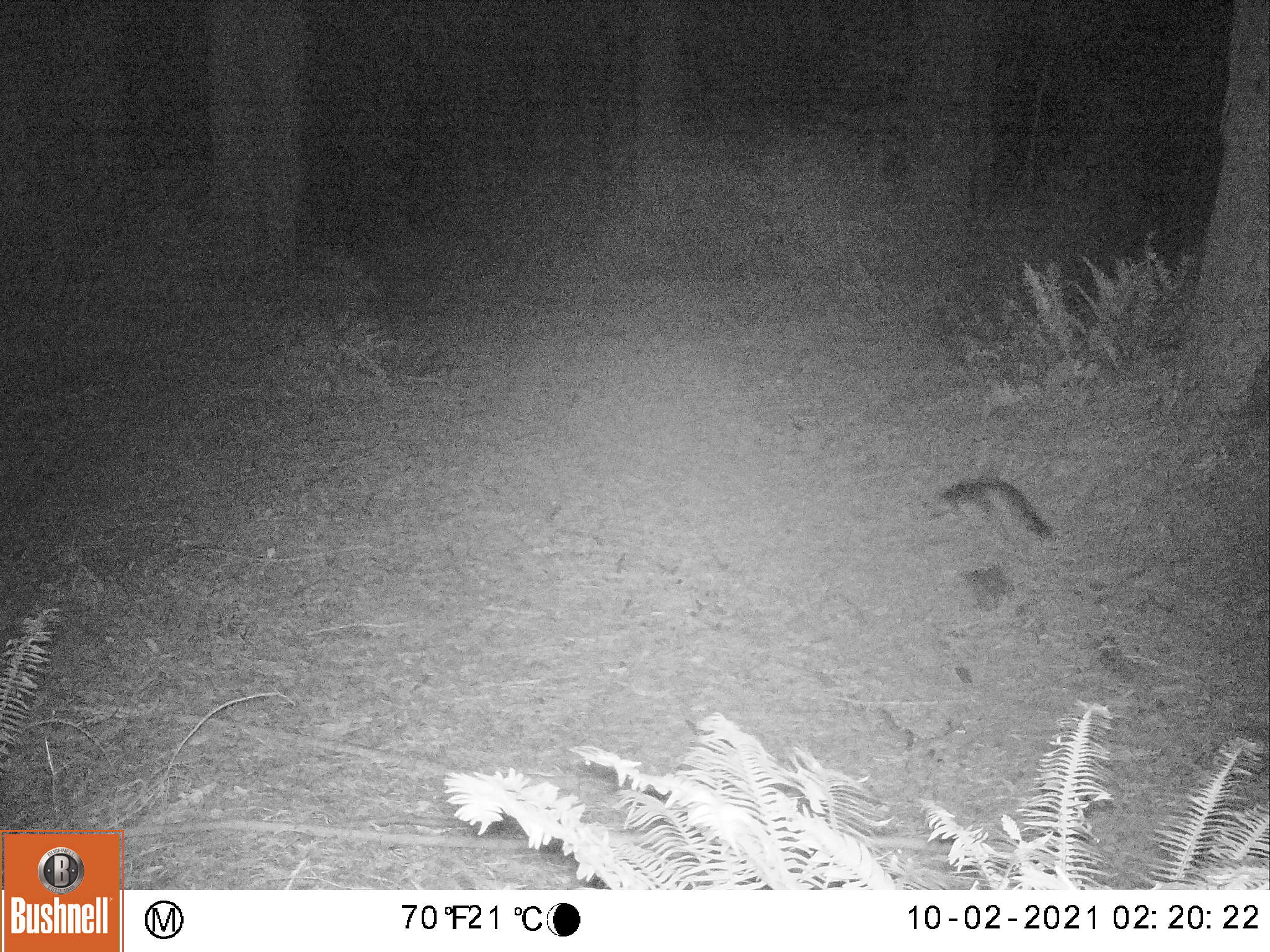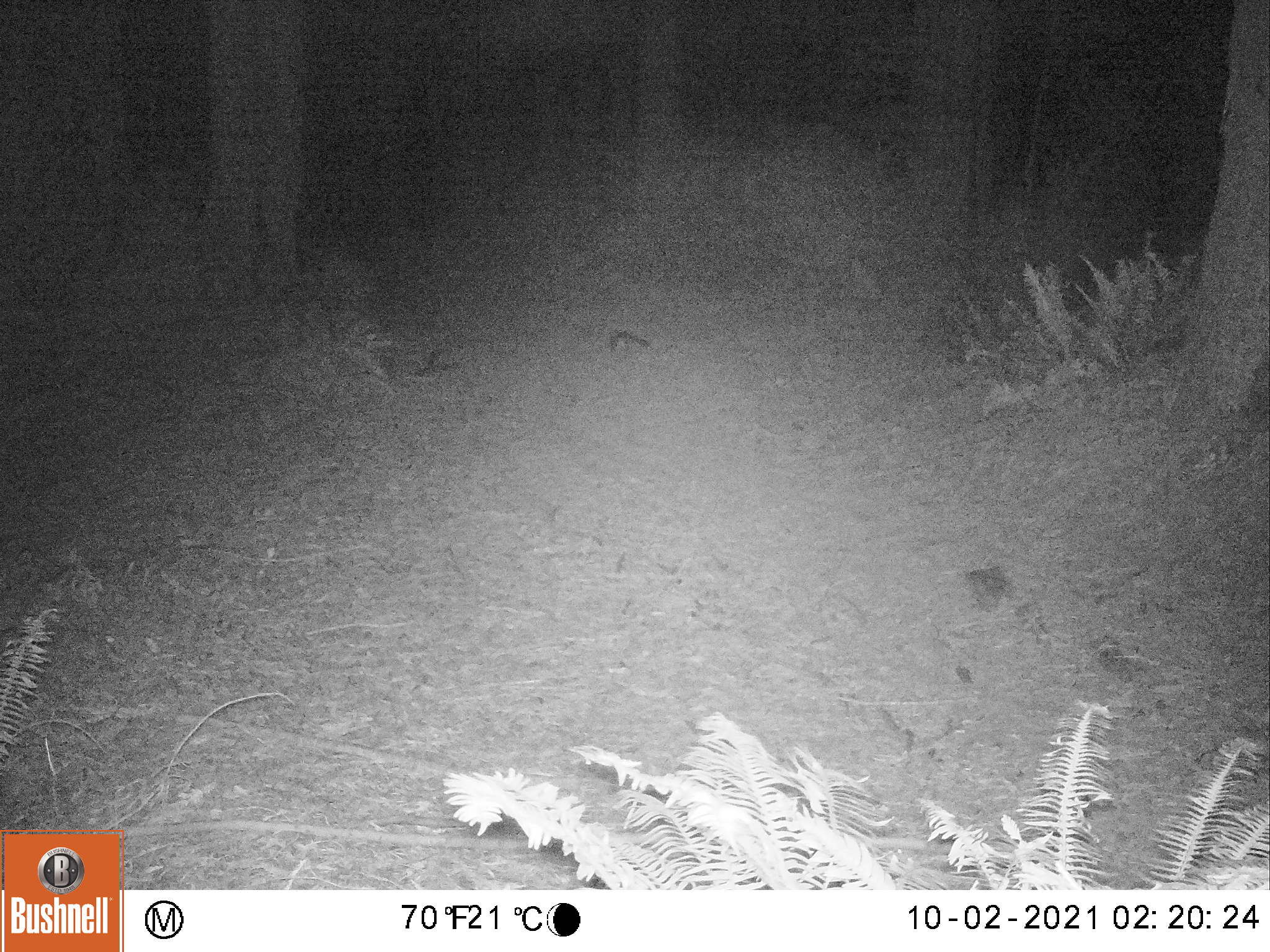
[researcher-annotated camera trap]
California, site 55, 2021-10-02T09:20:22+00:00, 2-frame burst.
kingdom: Animalia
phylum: Chordata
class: Mammalia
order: Carnivora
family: Canidae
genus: Urocyon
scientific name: Urocyon cinereoargenteus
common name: gray fox